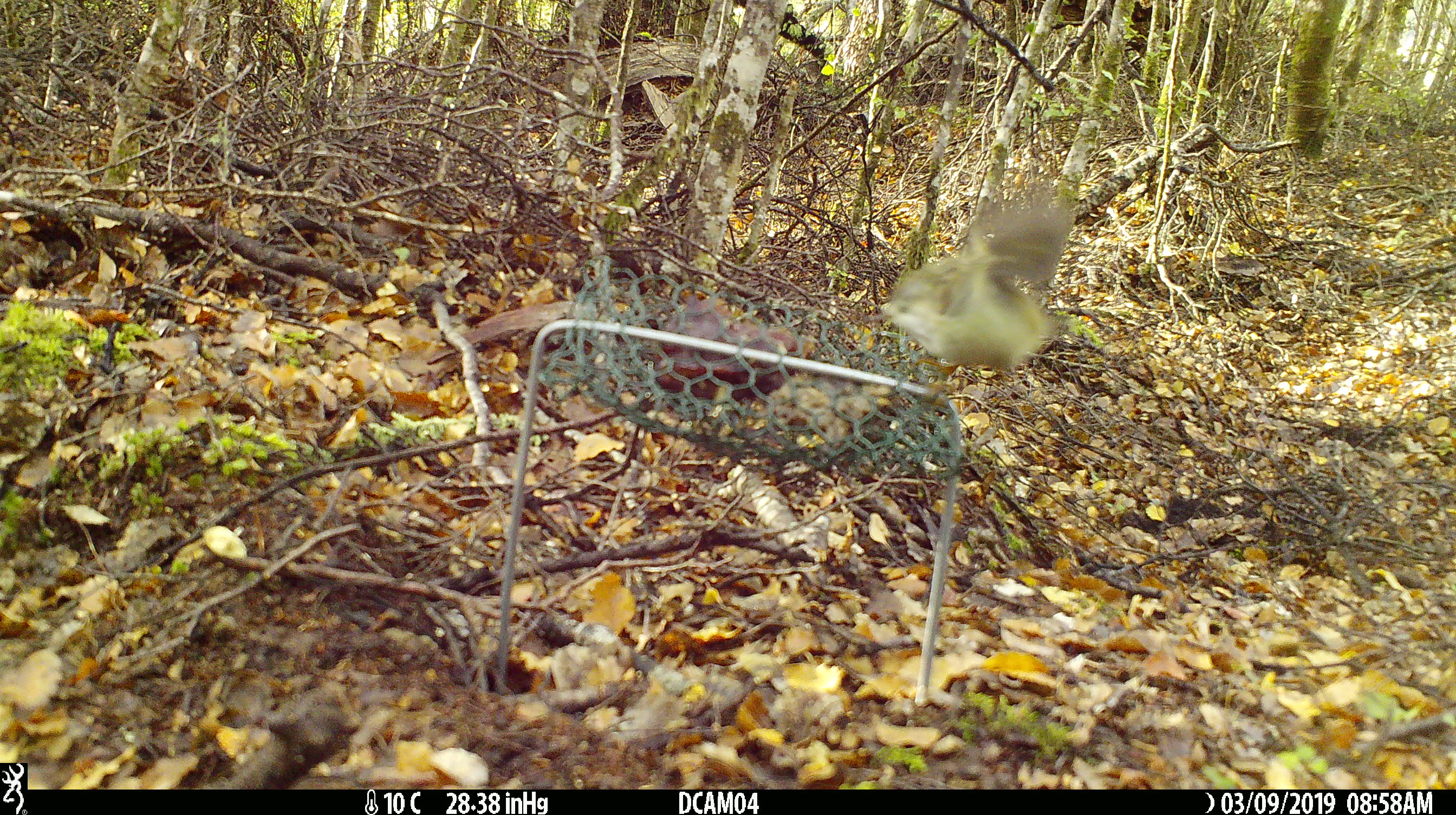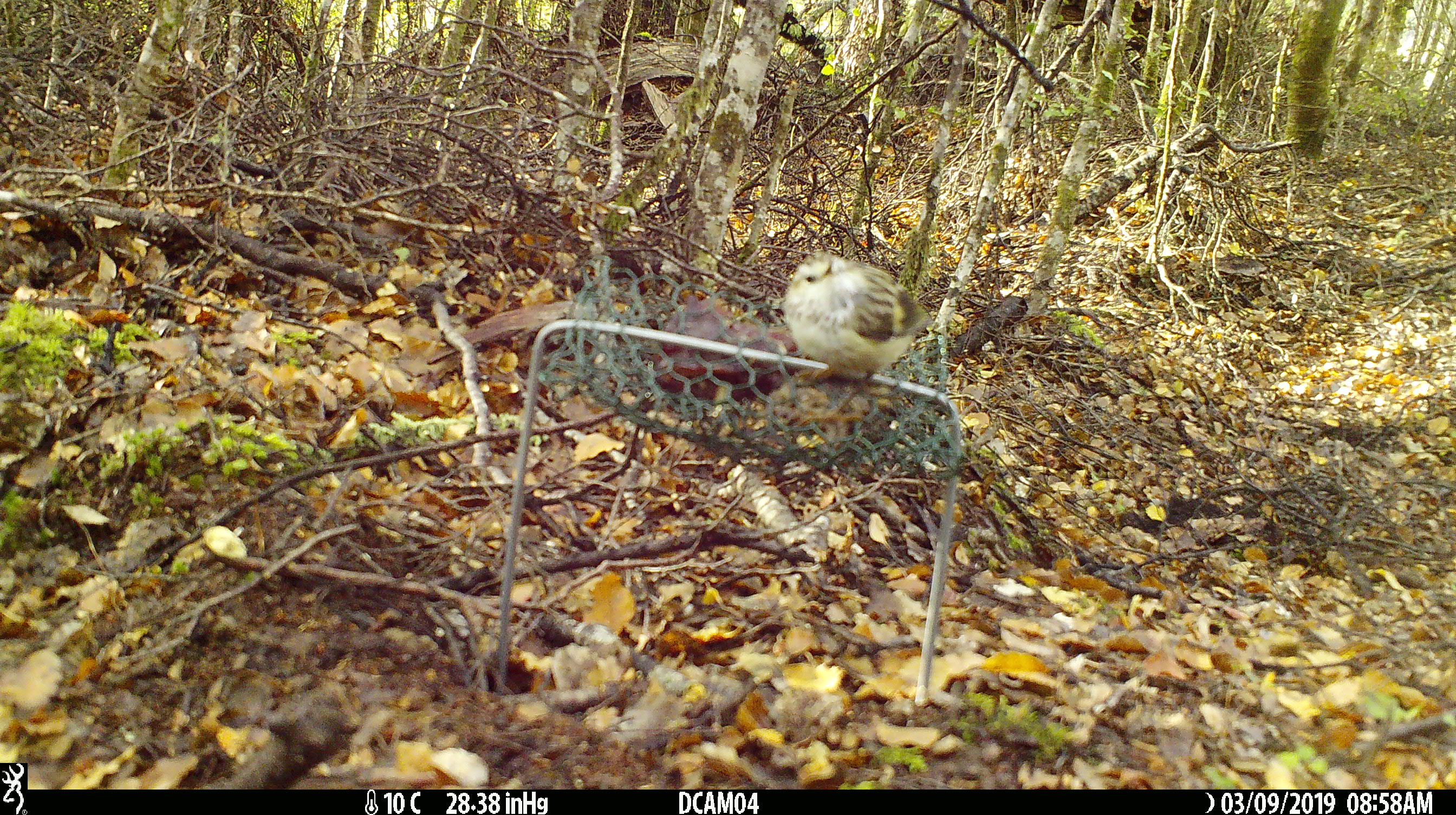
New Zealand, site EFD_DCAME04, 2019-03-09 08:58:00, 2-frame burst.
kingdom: Animalia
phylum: Chordata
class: Aves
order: Passeriformes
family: Acanthisittidae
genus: Acanthisitta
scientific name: Acanthisitta chloris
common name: rifleman